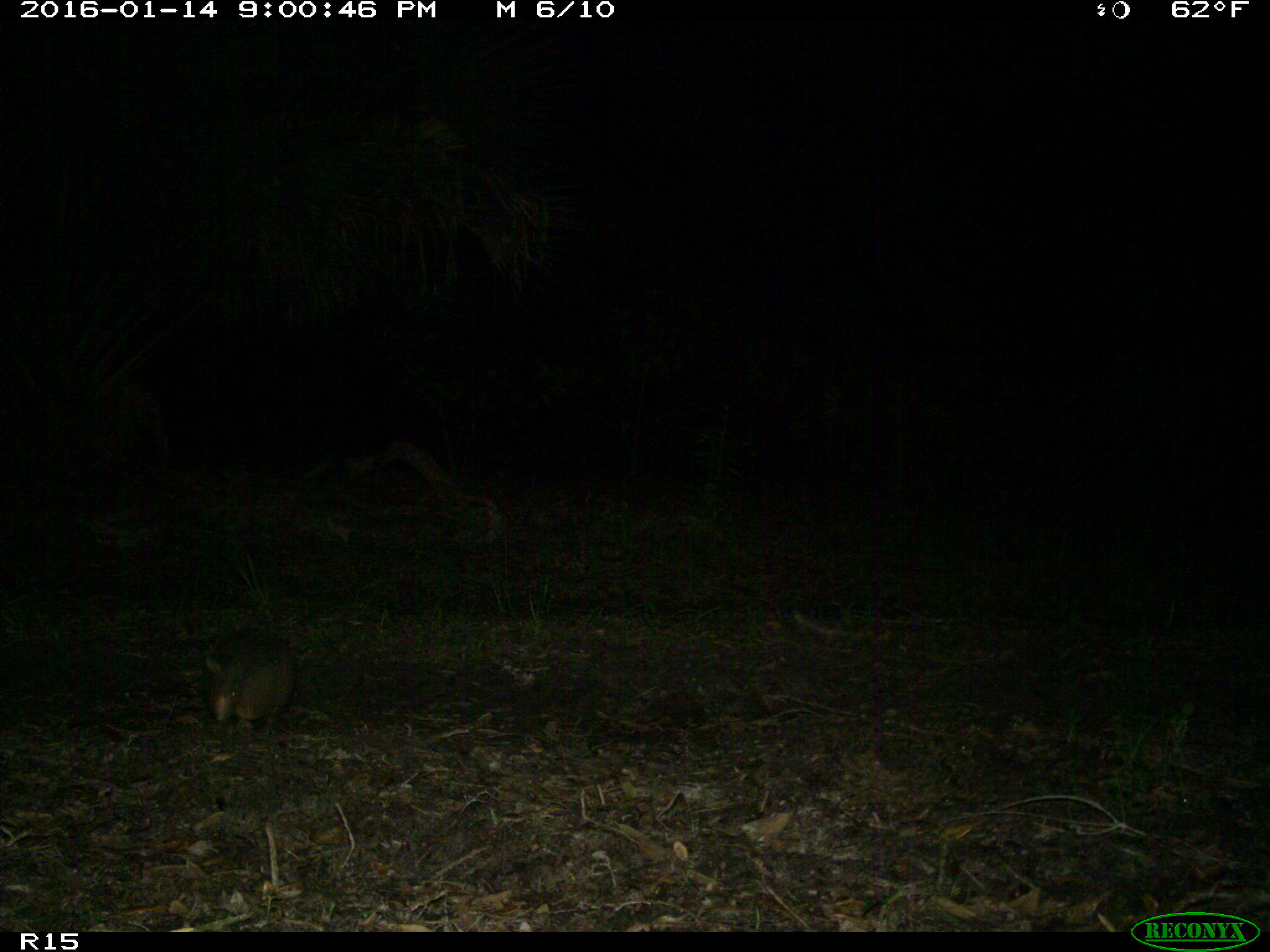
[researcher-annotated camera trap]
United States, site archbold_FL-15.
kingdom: Animalia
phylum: Chordata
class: Mammalia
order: Cingulata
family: Dasypodidae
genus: Dasypus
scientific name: Dasypus novemcinctus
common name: nine-banded armadillo